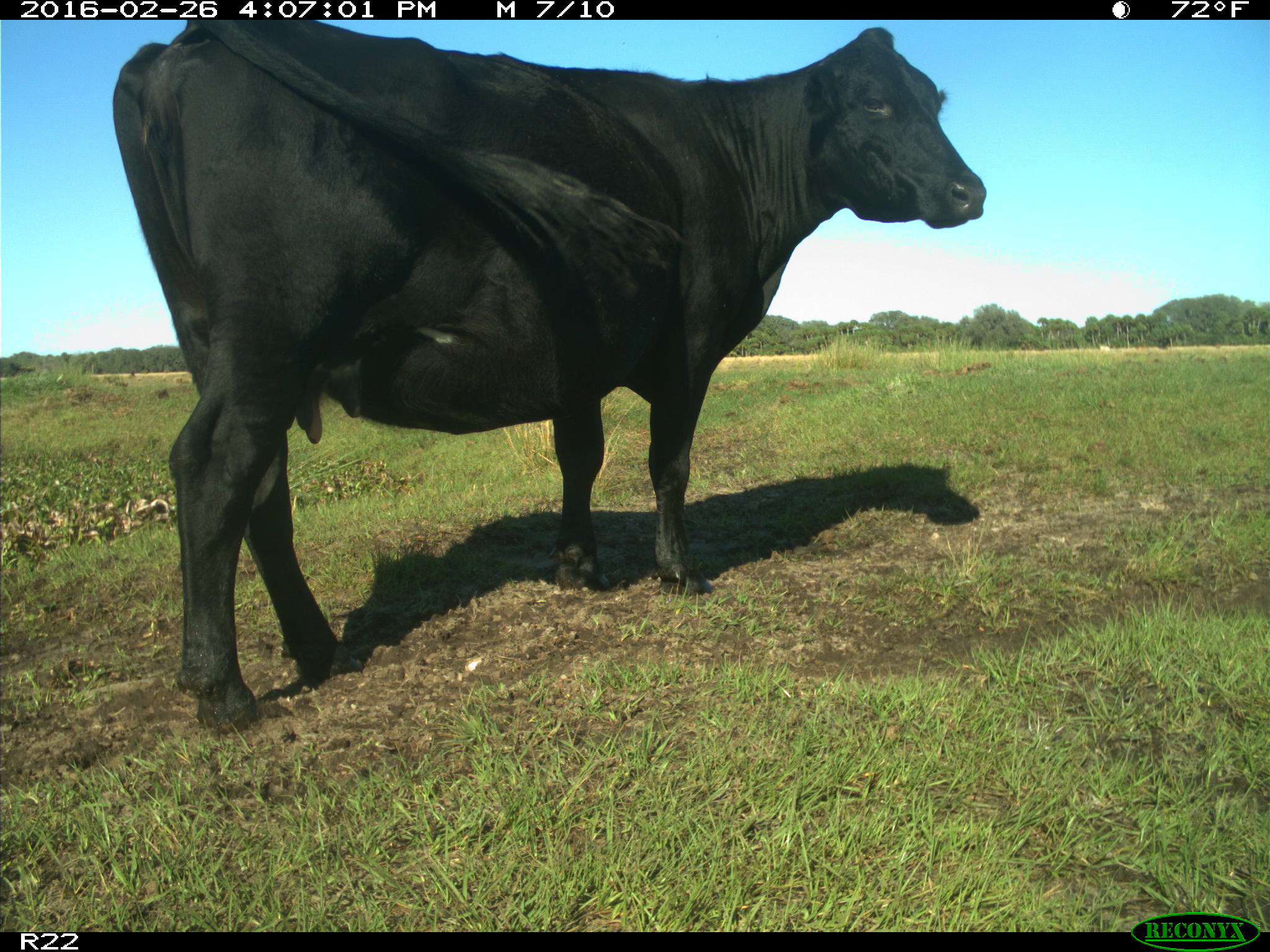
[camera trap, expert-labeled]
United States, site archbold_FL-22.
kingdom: Animalia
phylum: Chordata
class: Mammalia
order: Artiodactyla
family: Bovidae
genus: Bos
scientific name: Bos taurus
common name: domestic cow